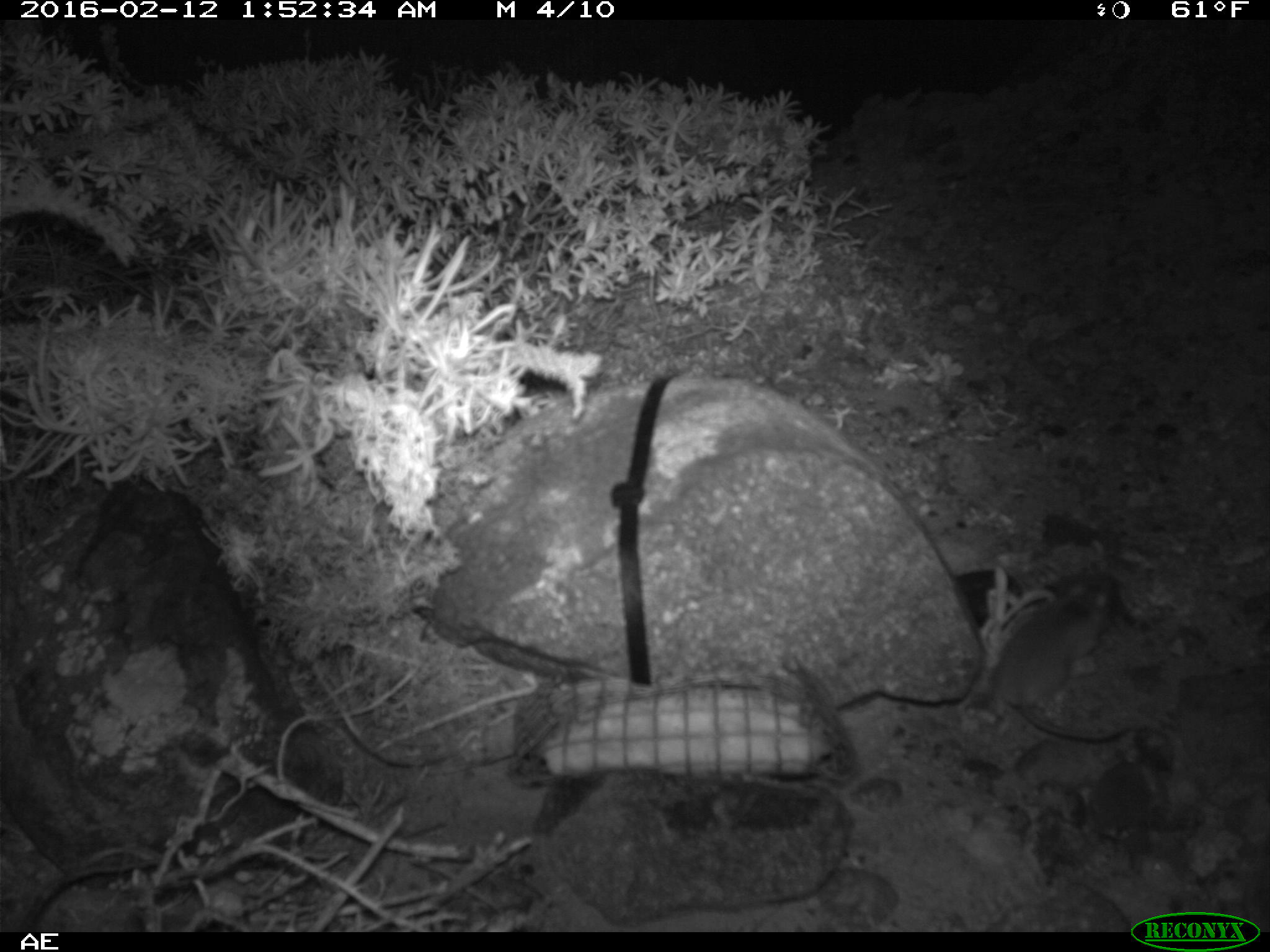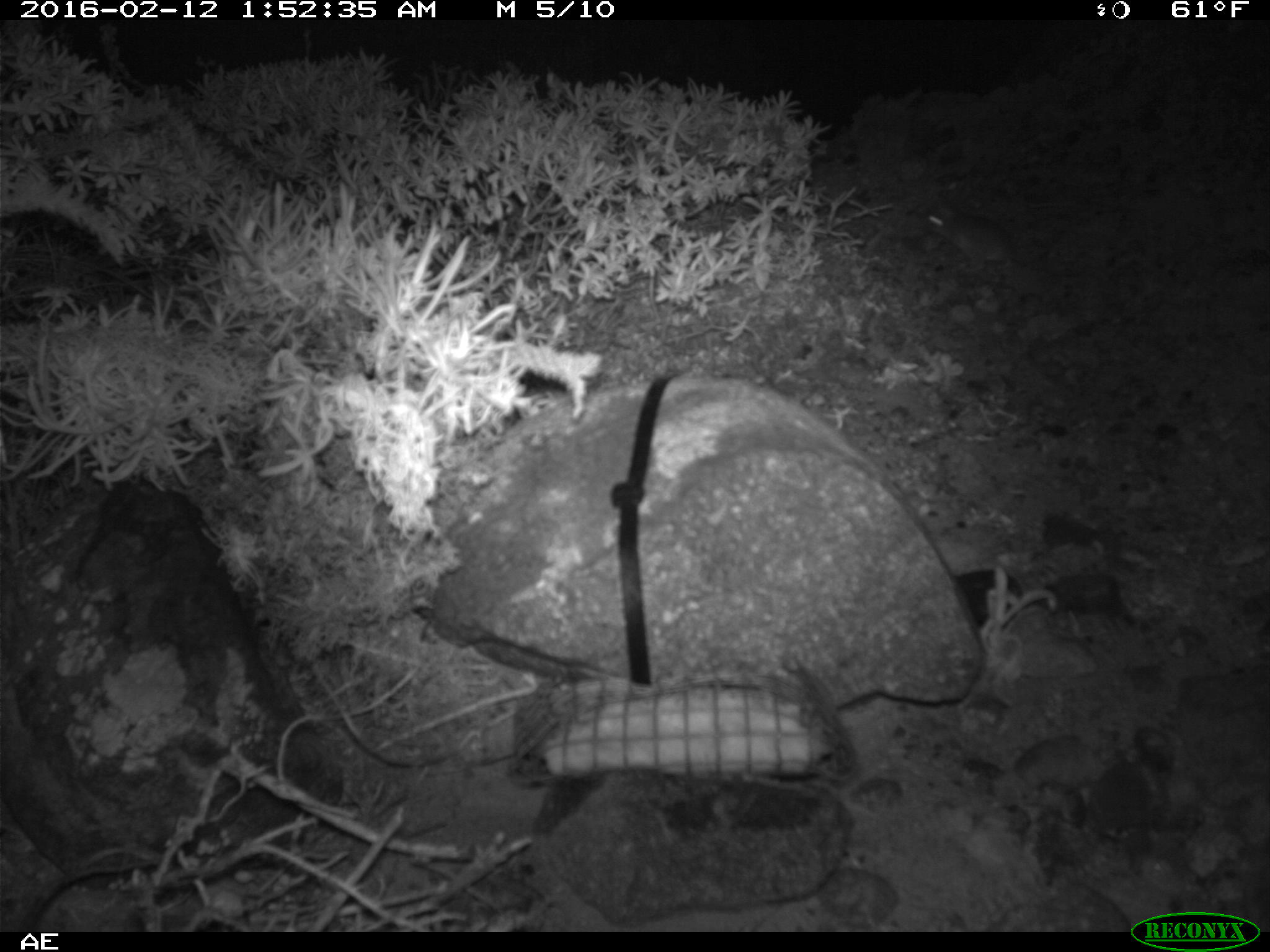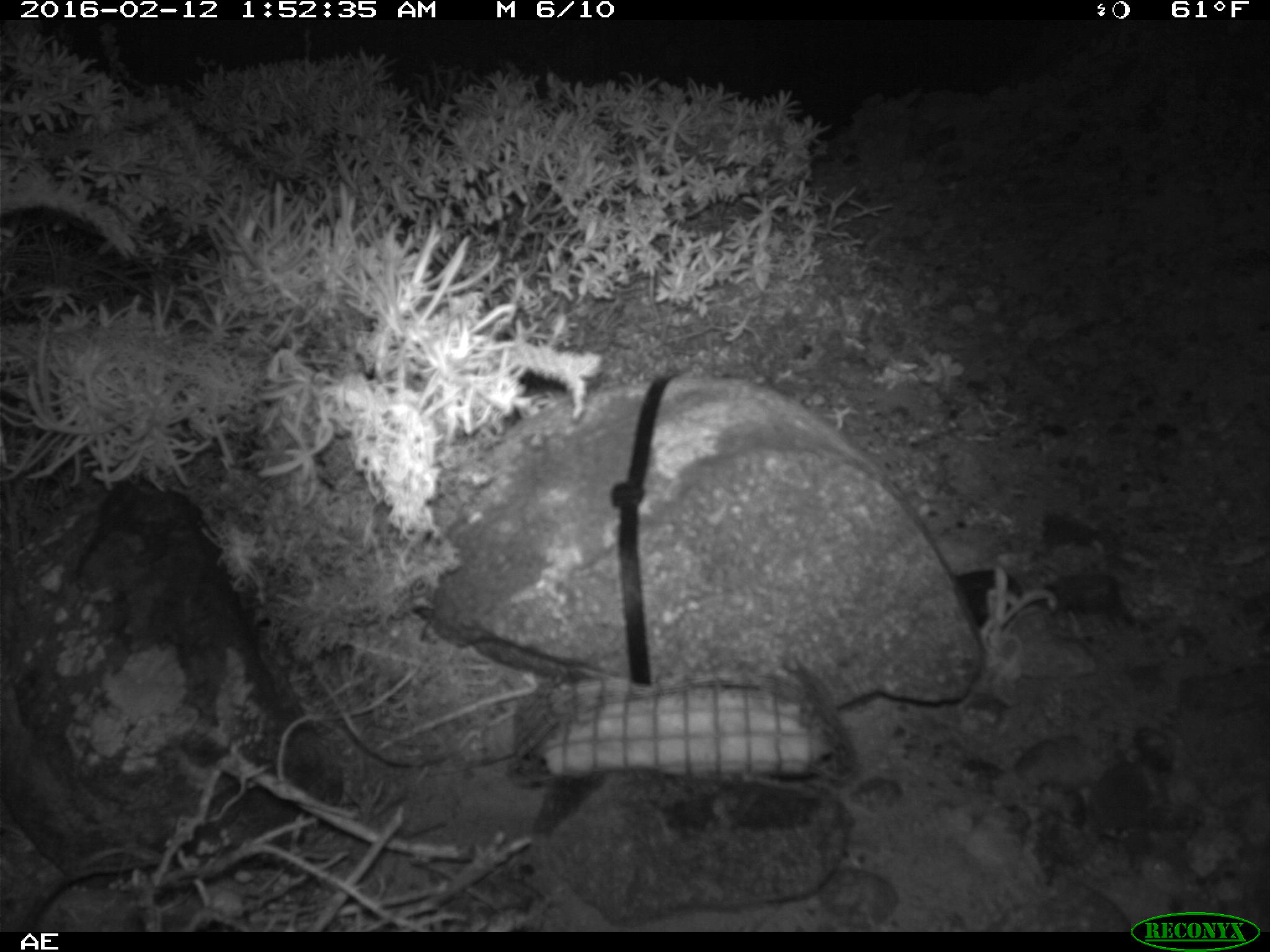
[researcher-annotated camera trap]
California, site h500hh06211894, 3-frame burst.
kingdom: Animalia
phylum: Chordata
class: Mammalia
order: Rodentia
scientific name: Rodentia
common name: rodent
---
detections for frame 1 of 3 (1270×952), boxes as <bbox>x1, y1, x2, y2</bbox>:
rodent: <bbox>990, 572, 1145, 743</bbox>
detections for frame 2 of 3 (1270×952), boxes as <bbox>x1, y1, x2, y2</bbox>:
rodent: <bbox>921, 201, 1062, 278</bbox>